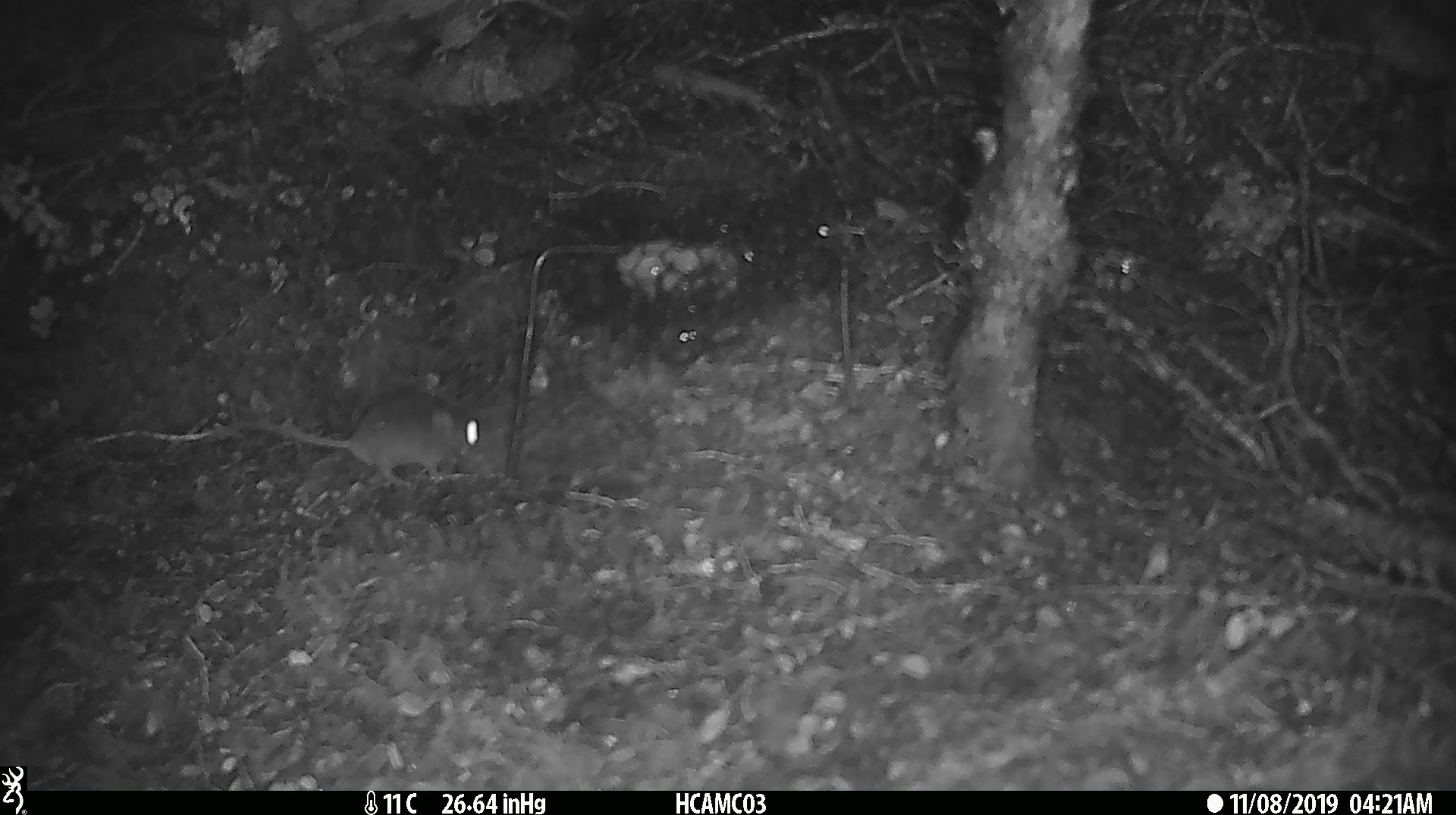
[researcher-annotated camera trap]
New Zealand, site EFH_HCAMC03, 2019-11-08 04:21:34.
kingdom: Animalia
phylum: Chordata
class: Mammalia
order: Rodentia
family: Muridae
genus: Mus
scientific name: Mus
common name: mouse